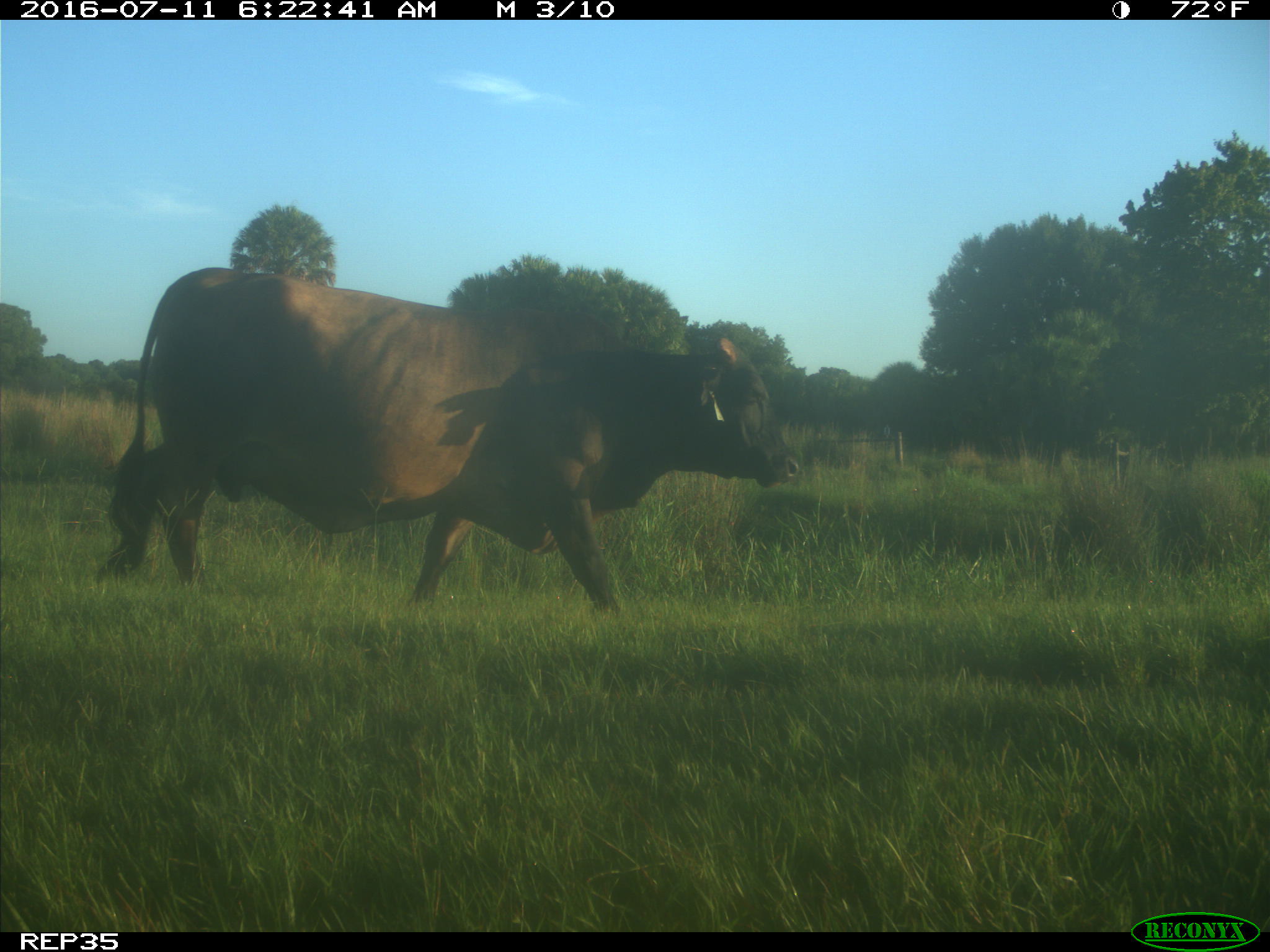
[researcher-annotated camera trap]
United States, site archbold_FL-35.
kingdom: Animalia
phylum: Chordata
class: Mammalia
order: Artiodactyla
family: Bovidae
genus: Bos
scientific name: Bos taurus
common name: domestic cow